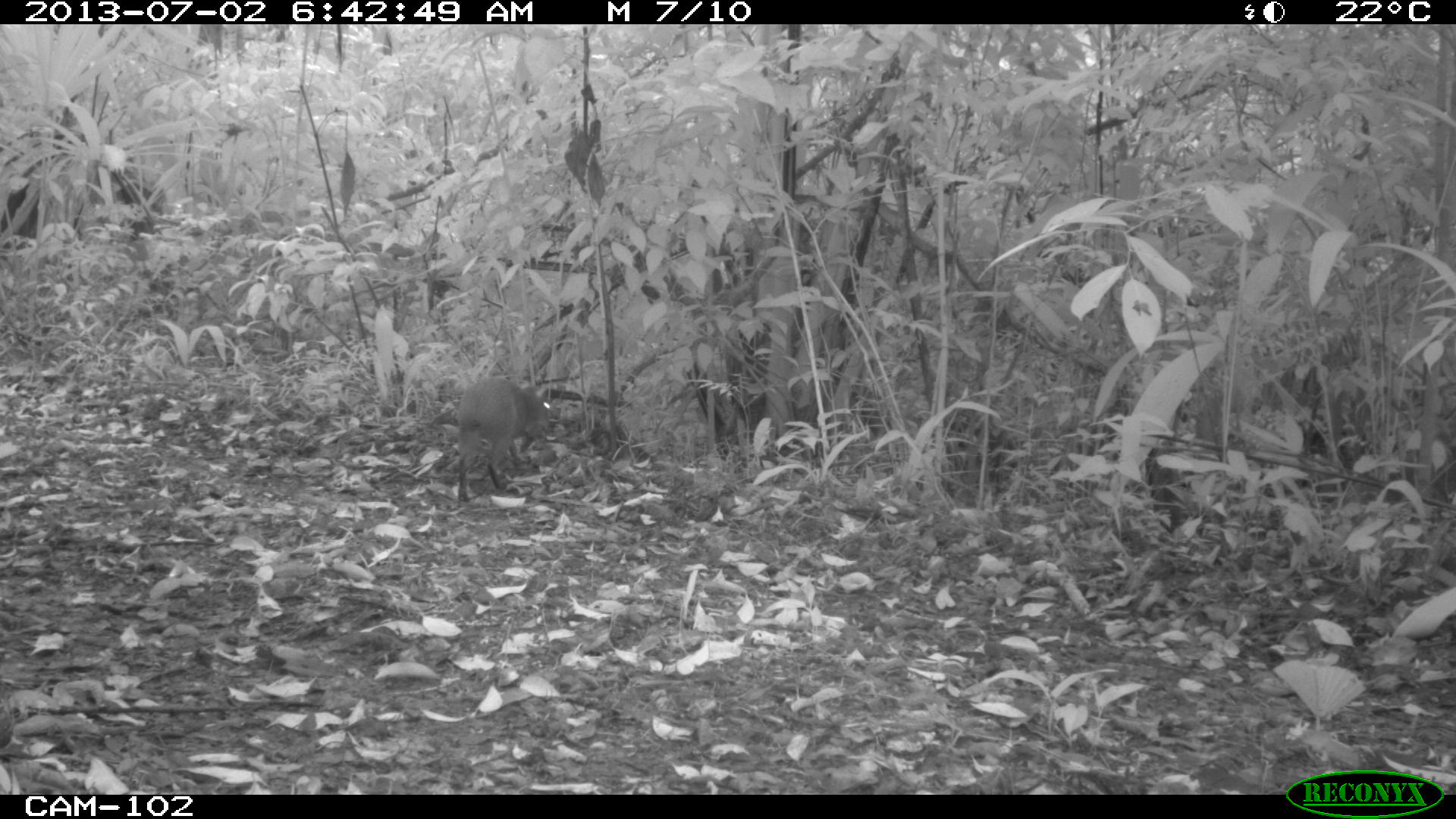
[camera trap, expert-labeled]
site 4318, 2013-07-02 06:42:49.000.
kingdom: Animalia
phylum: Chordata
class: Mammalia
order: Rodentia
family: Dasyproctidae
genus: Dasyprocta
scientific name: Dasyprocta punctata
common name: central american agouti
Dasyprocta punctata (central american agouti), count 1.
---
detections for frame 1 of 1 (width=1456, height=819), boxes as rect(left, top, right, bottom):
dasyprocta punctata: rect(456, 376, 552, 503)